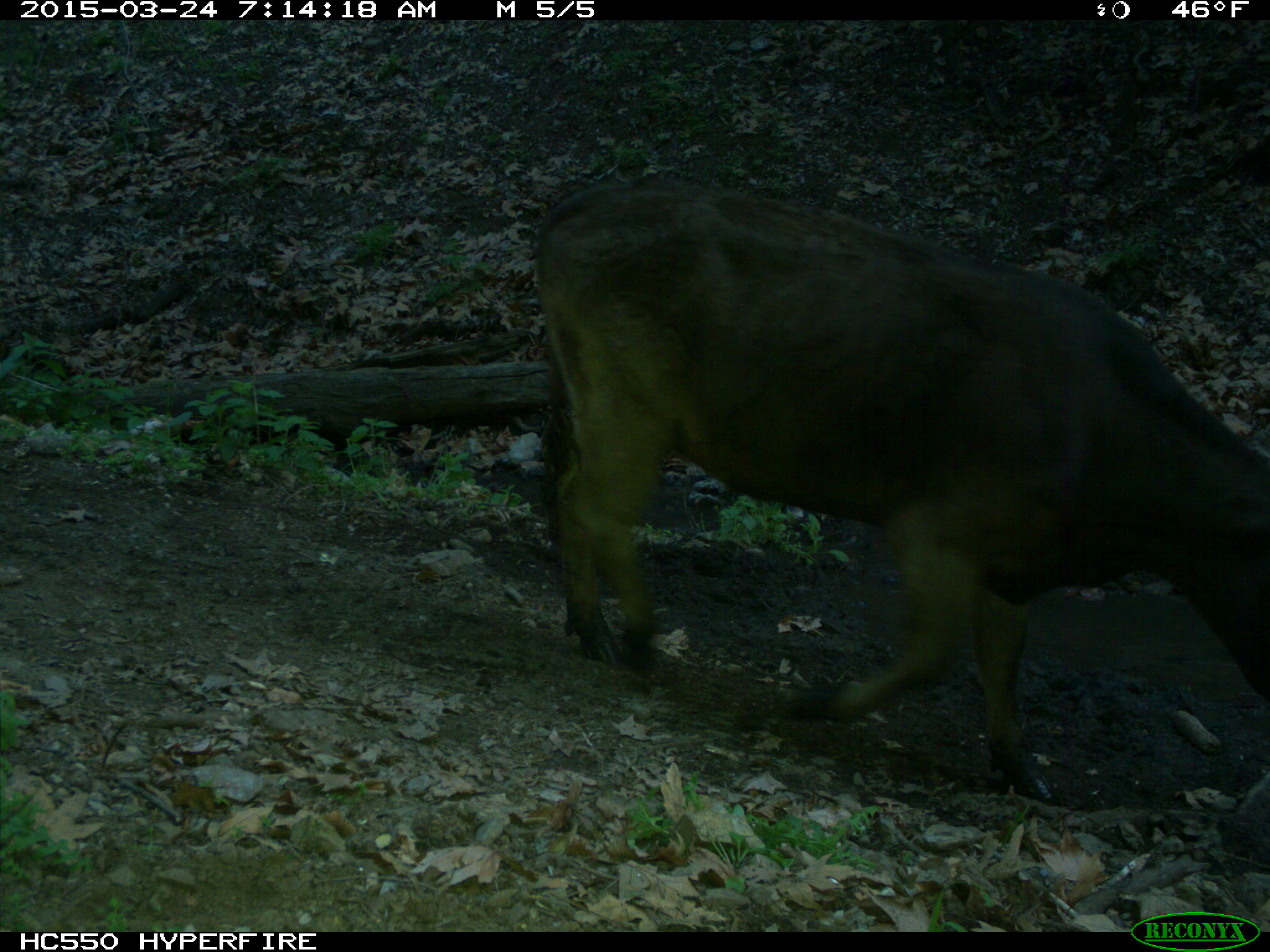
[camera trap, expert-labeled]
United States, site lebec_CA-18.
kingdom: Animalia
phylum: Chordata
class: Mammalia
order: Artiodactyla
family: Bovidae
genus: Bos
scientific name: Bos taurus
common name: domestic cow